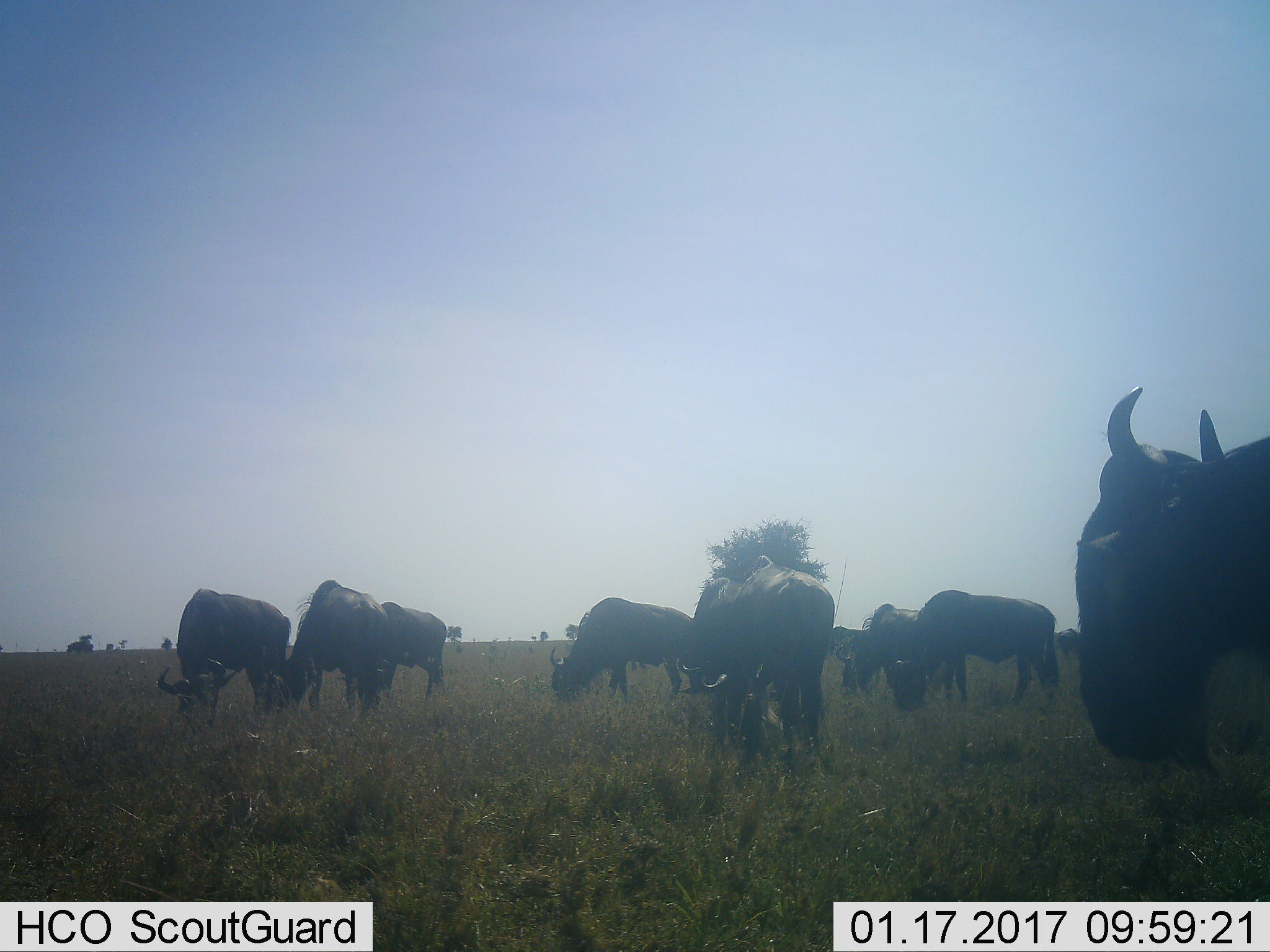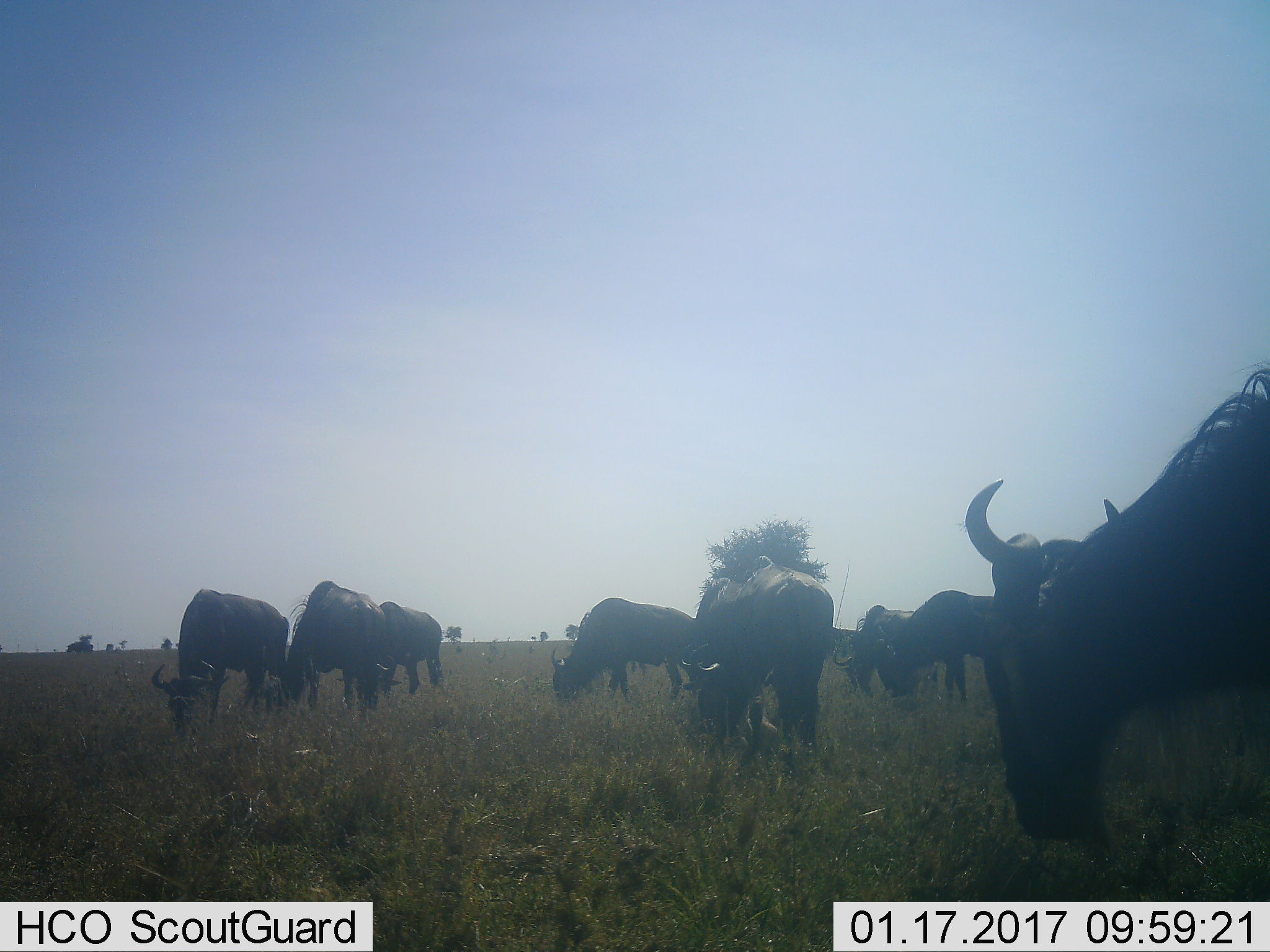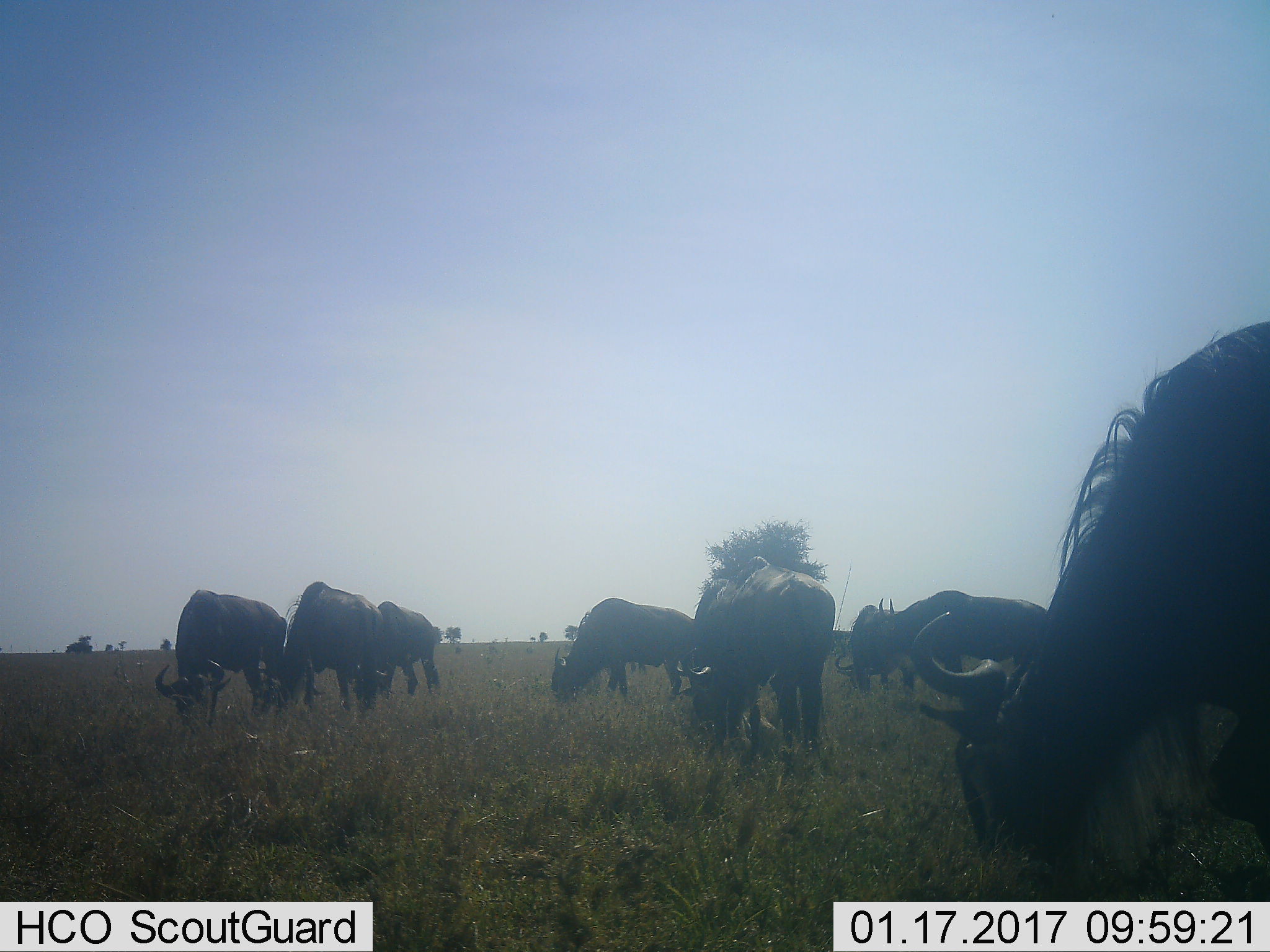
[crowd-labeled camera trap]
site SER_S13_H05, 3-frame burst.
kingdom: Animalia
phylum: Chordata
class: Mammalia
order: Artiodactyla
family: Bovidae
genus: Connochaetes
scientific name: Connochaetes taurinus taurinus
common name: blue wildebeest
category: wildebeestblue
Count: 10.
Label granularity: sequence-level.